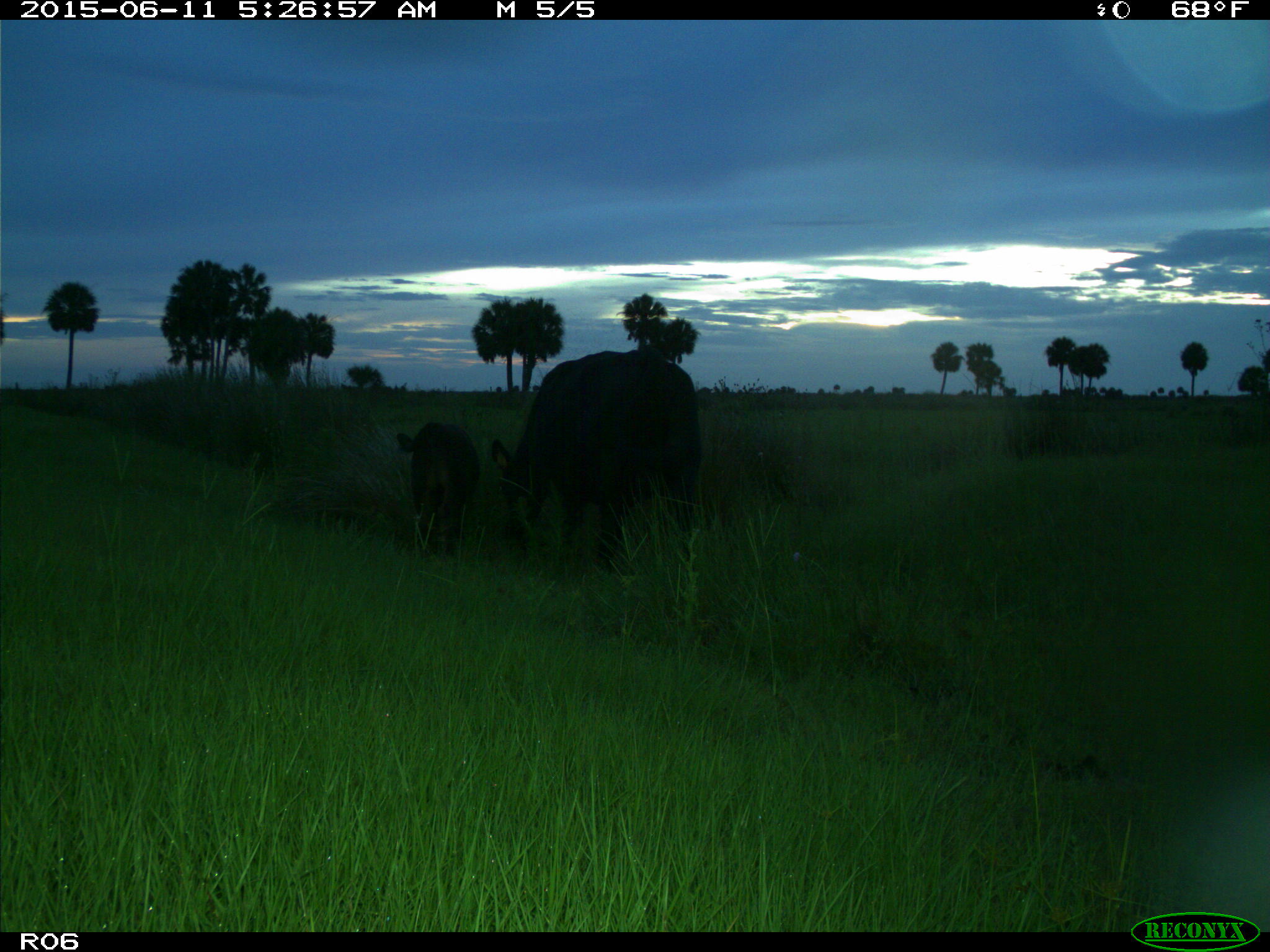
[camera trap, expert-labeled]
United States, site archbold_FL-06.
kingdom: Animalia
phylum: Chordata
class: Mammalia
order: Artiodactyla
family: Bovidae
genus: Bos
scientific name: Bos taurus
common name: domestic cow